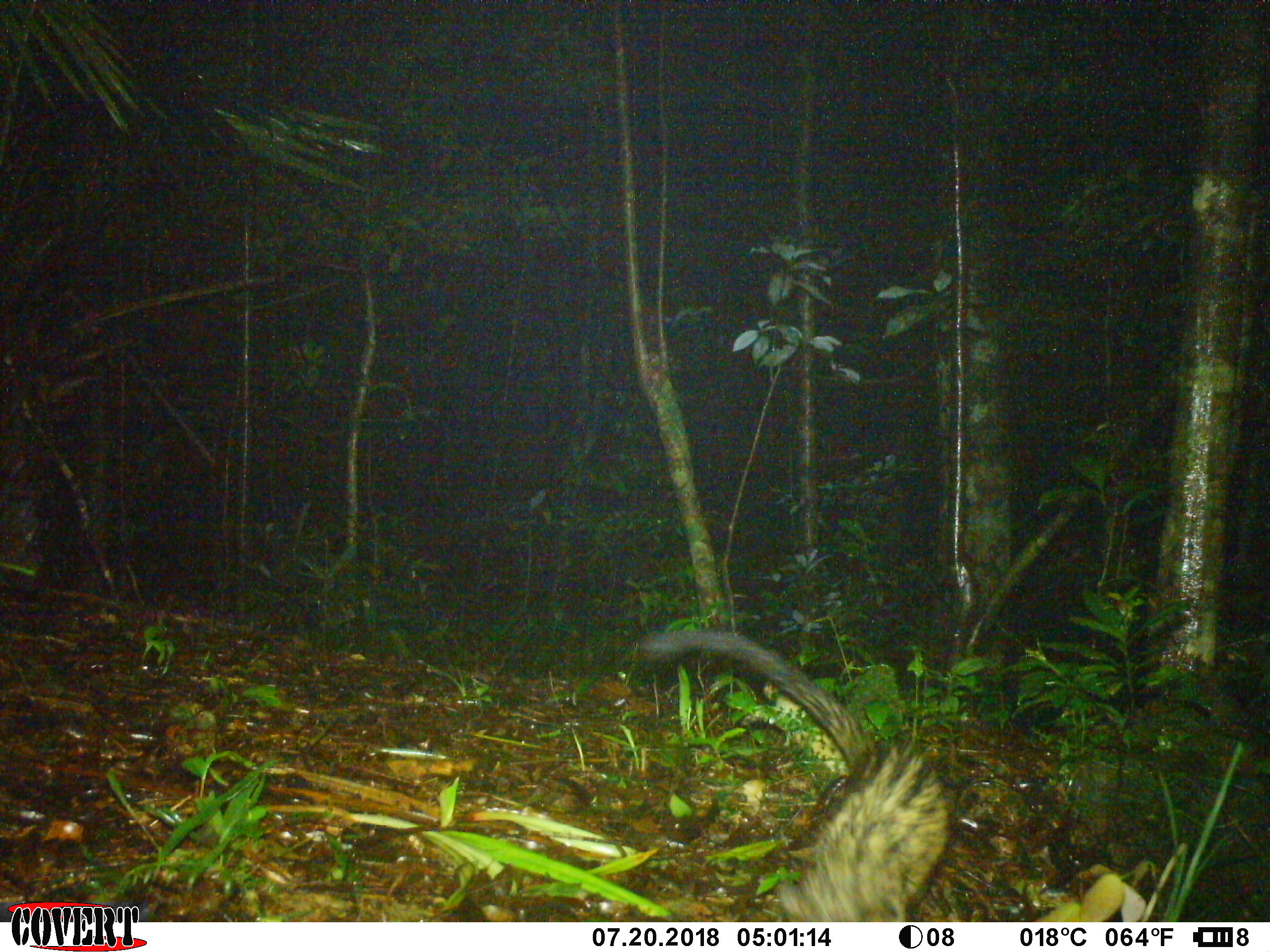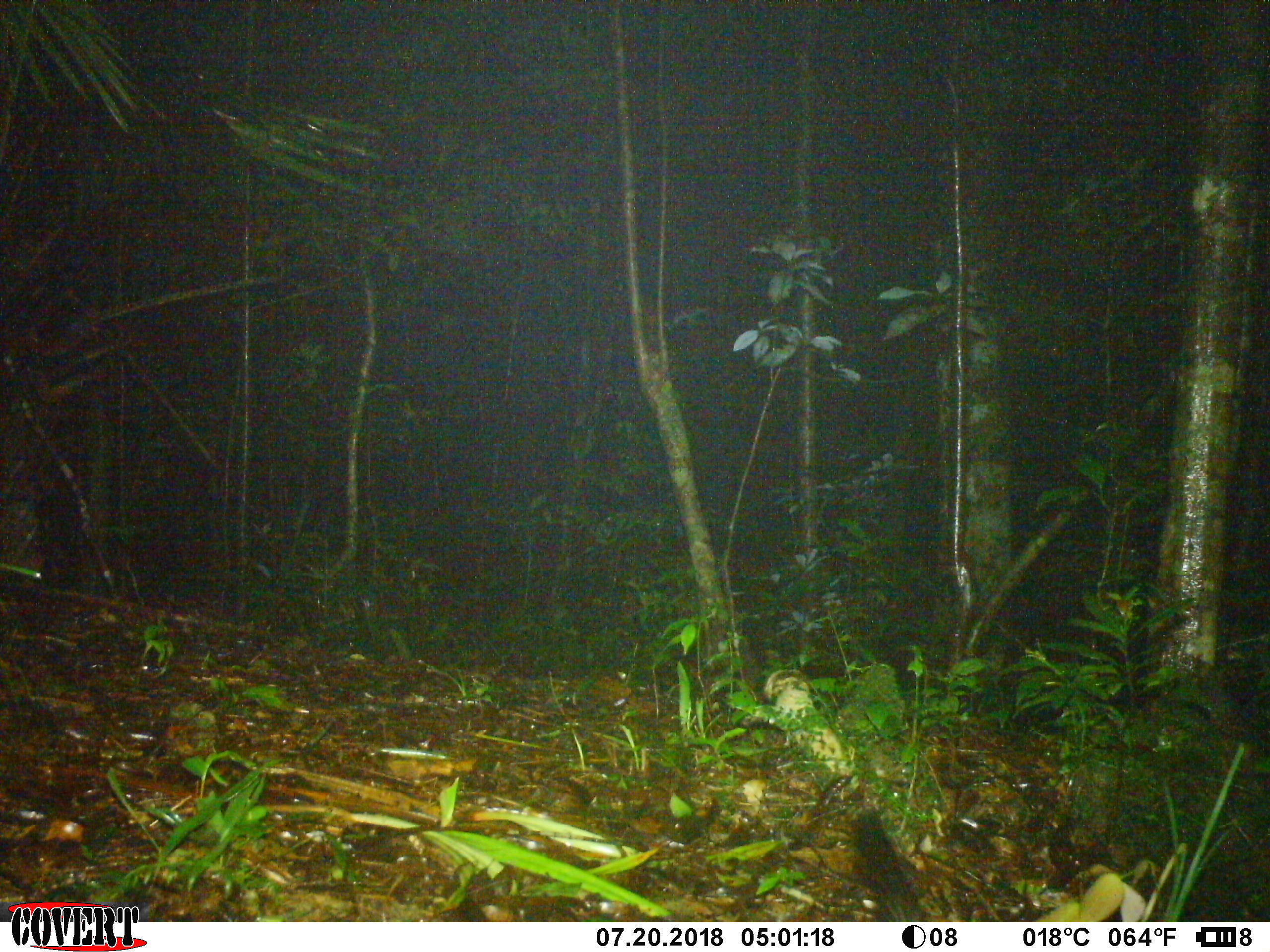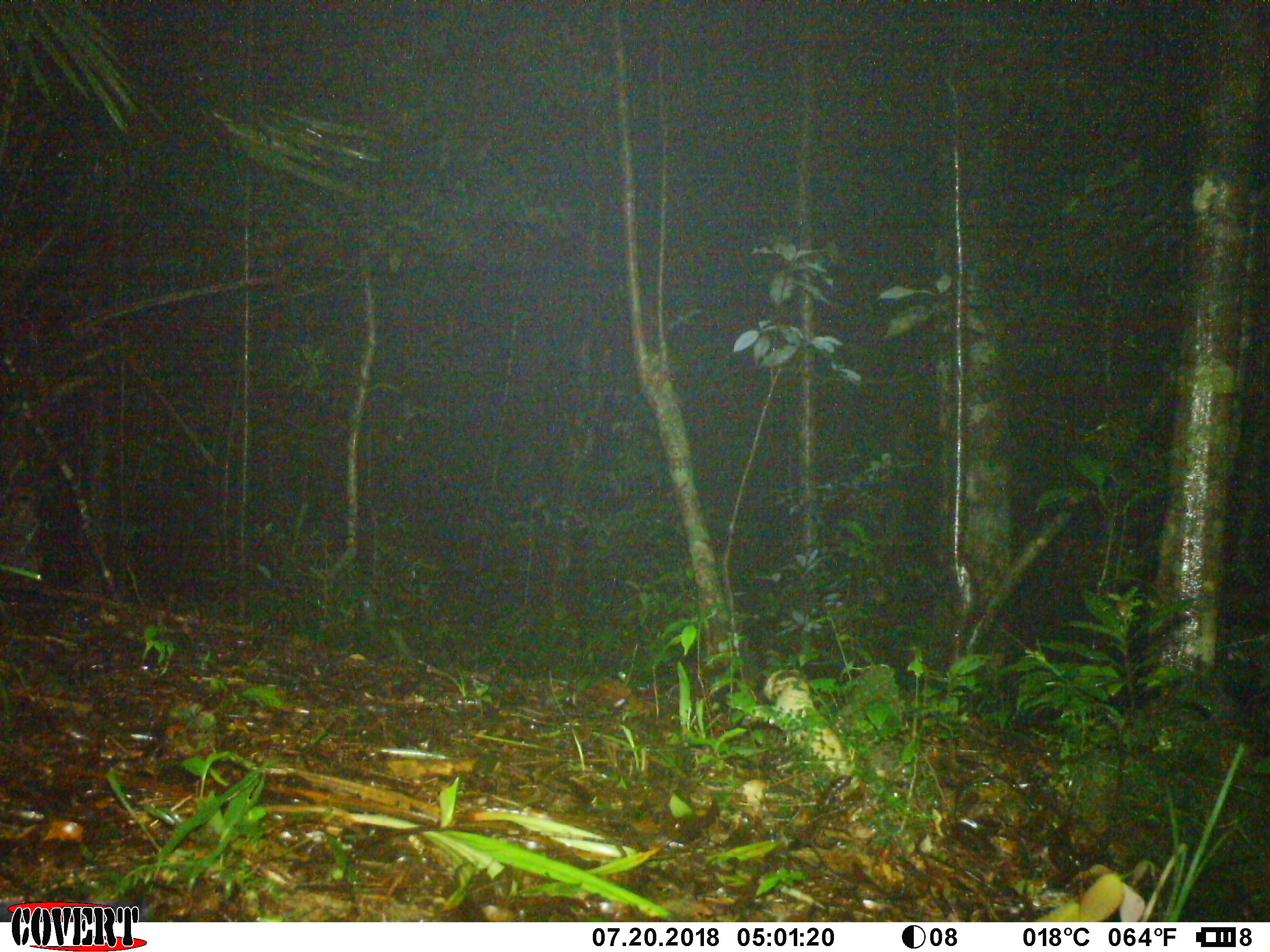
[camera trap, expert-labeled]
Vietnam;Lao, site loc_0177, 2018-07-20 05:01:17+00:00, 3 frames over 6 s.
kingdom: Animalia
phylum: Chordata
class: Mammalia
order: Carnivora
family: Viverridae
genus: Paradoxurus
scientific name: Paradoxurus hermaphroditus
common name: common palm civet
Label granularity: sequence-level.